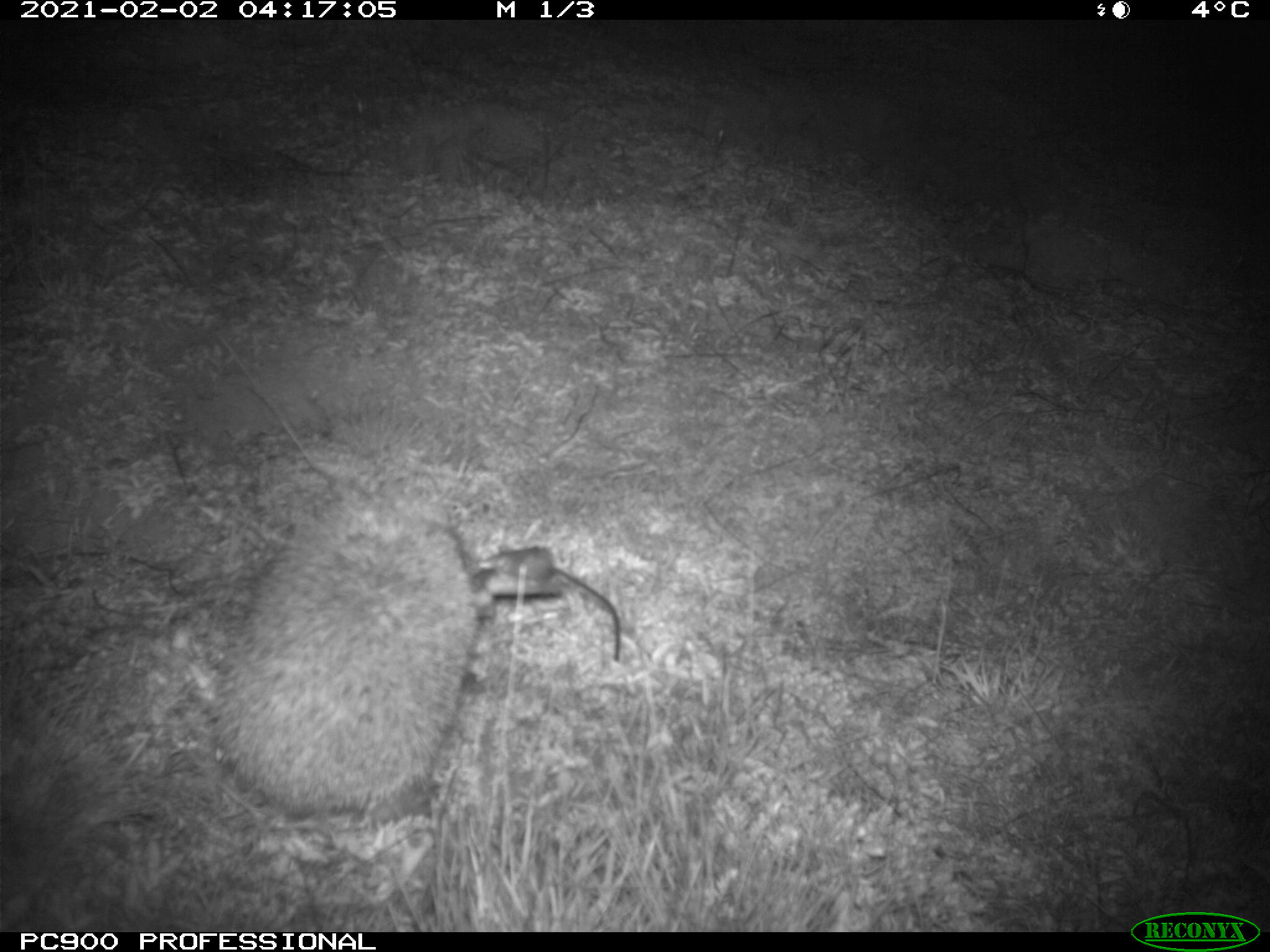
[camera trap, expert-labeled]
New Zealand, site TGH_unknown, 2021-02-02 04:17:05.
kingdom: Animalia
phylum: Chordata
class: Mammalia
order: Eulipotyphla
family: Erinaceidae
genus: Erinaceus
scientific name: Erinaceus europaeus europaeus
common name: european hedgehog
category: hedgehog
Hedgehog (european hedgehog) (Erinaceus europaeus europaeus).